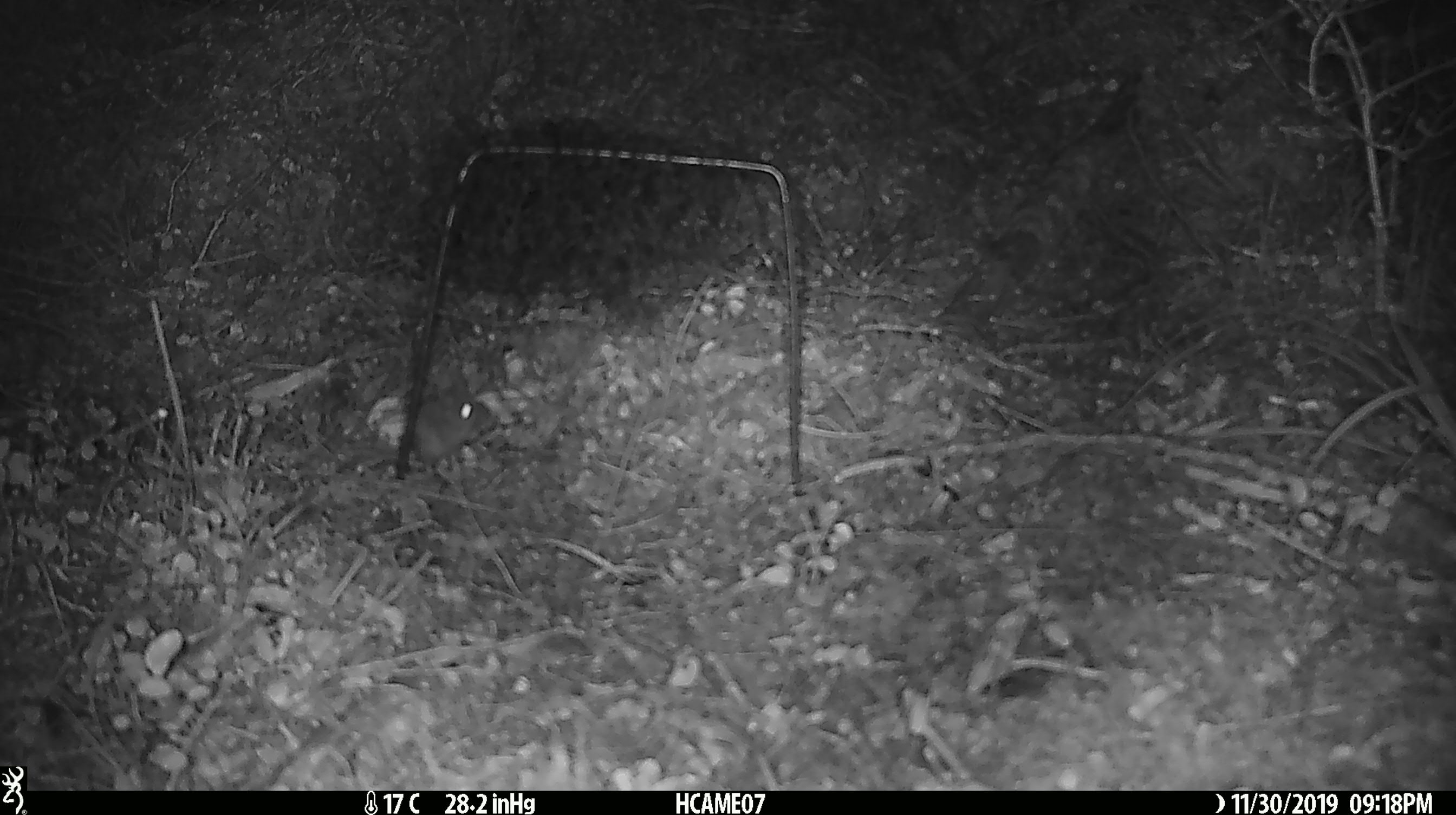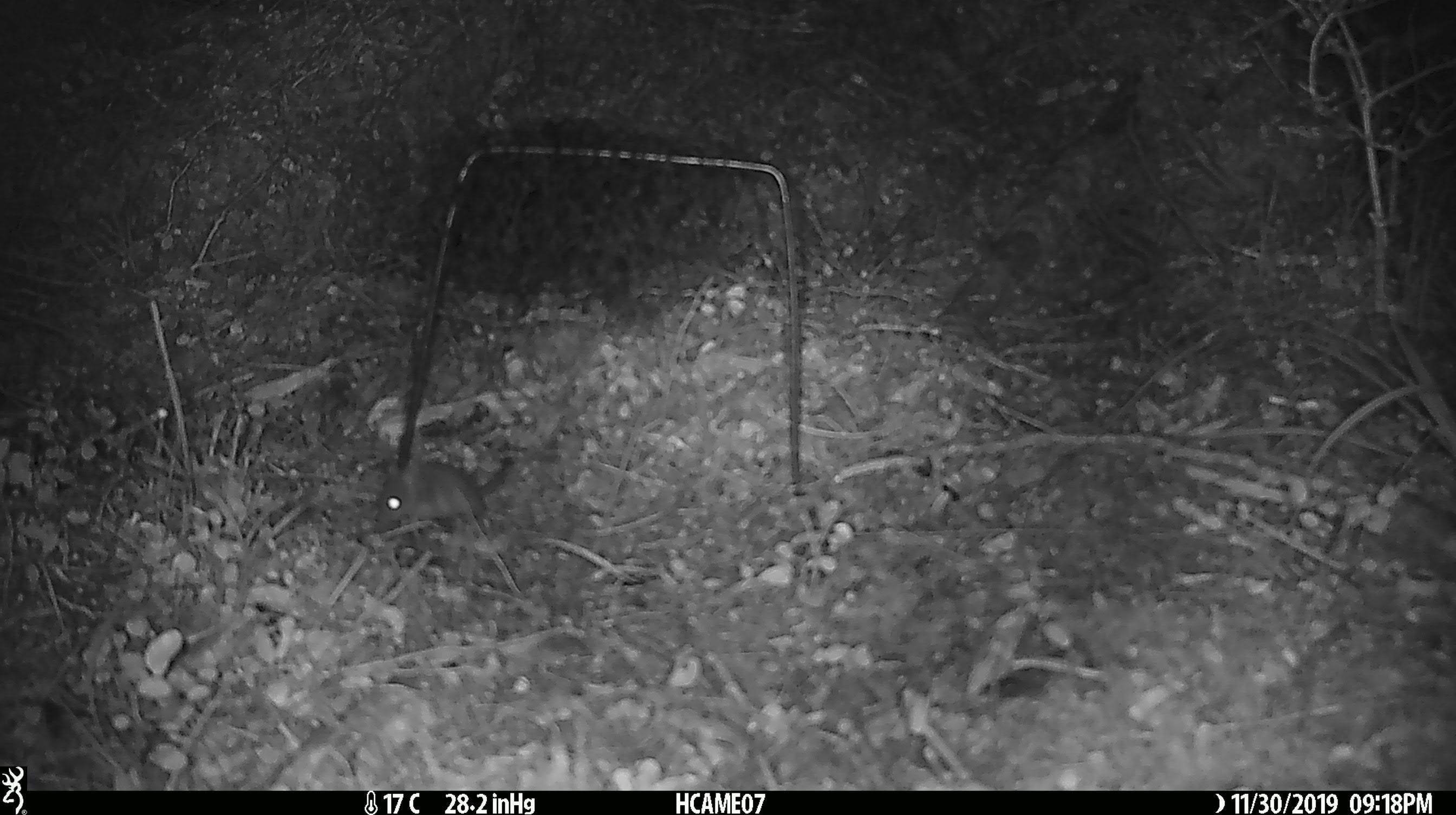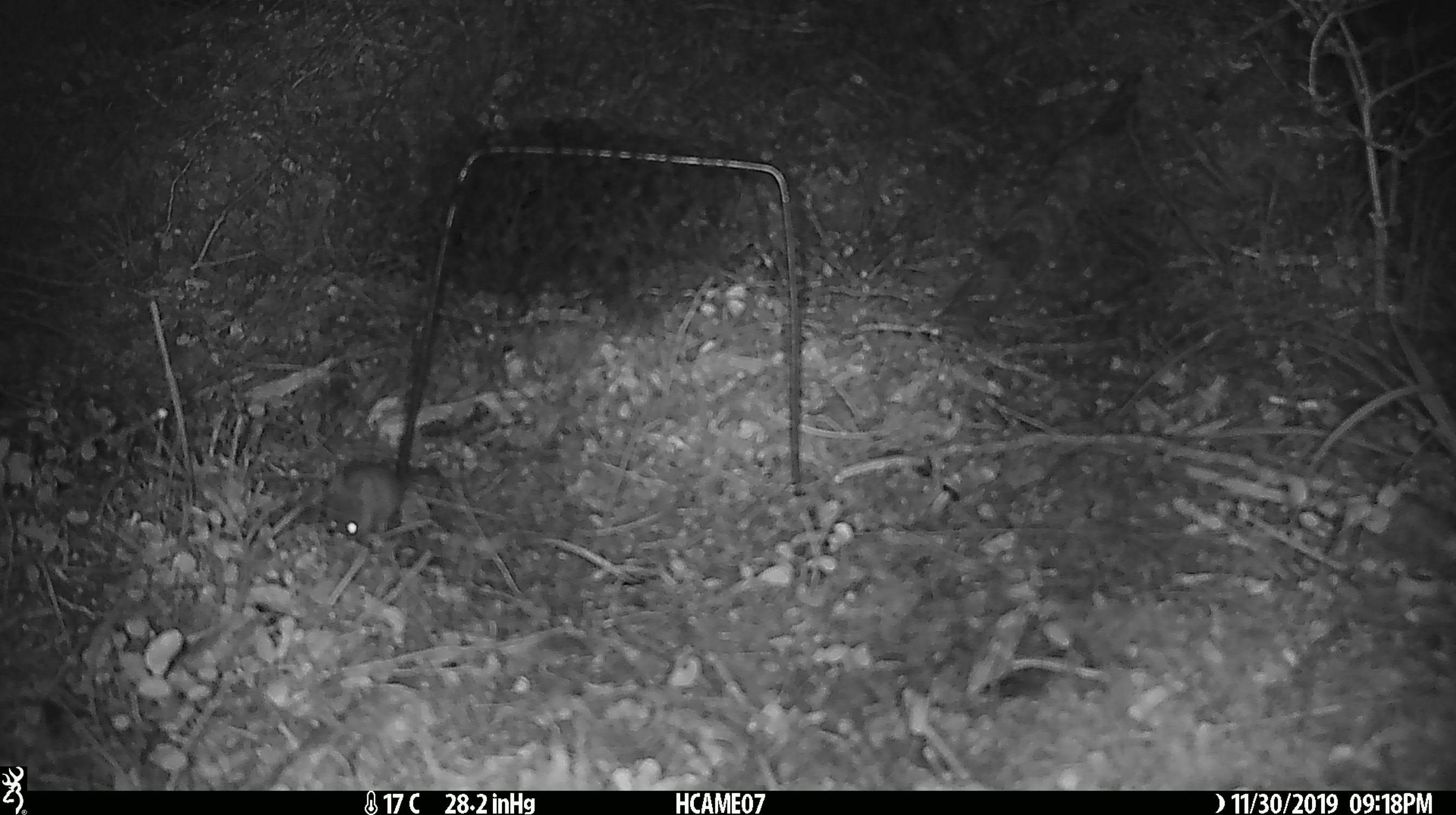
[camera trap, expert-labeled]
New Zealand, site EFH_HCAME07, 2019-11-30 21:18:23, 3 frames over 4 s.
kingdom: Animalia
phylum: Chordata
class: Mammalia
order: Rodentia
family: Muridae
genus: Mus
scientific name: Mus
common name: mouse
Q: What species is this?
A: Mouse (Mus).